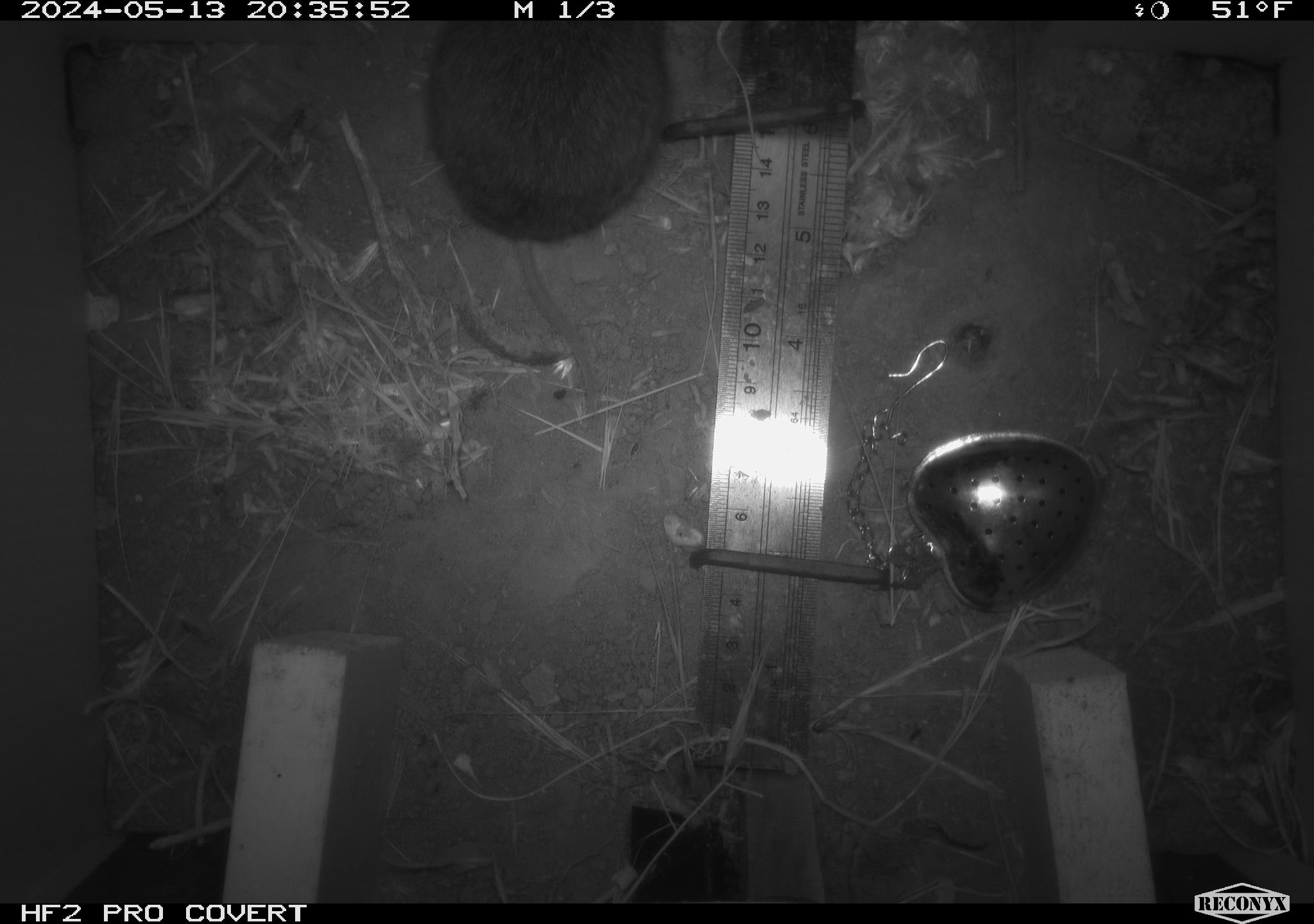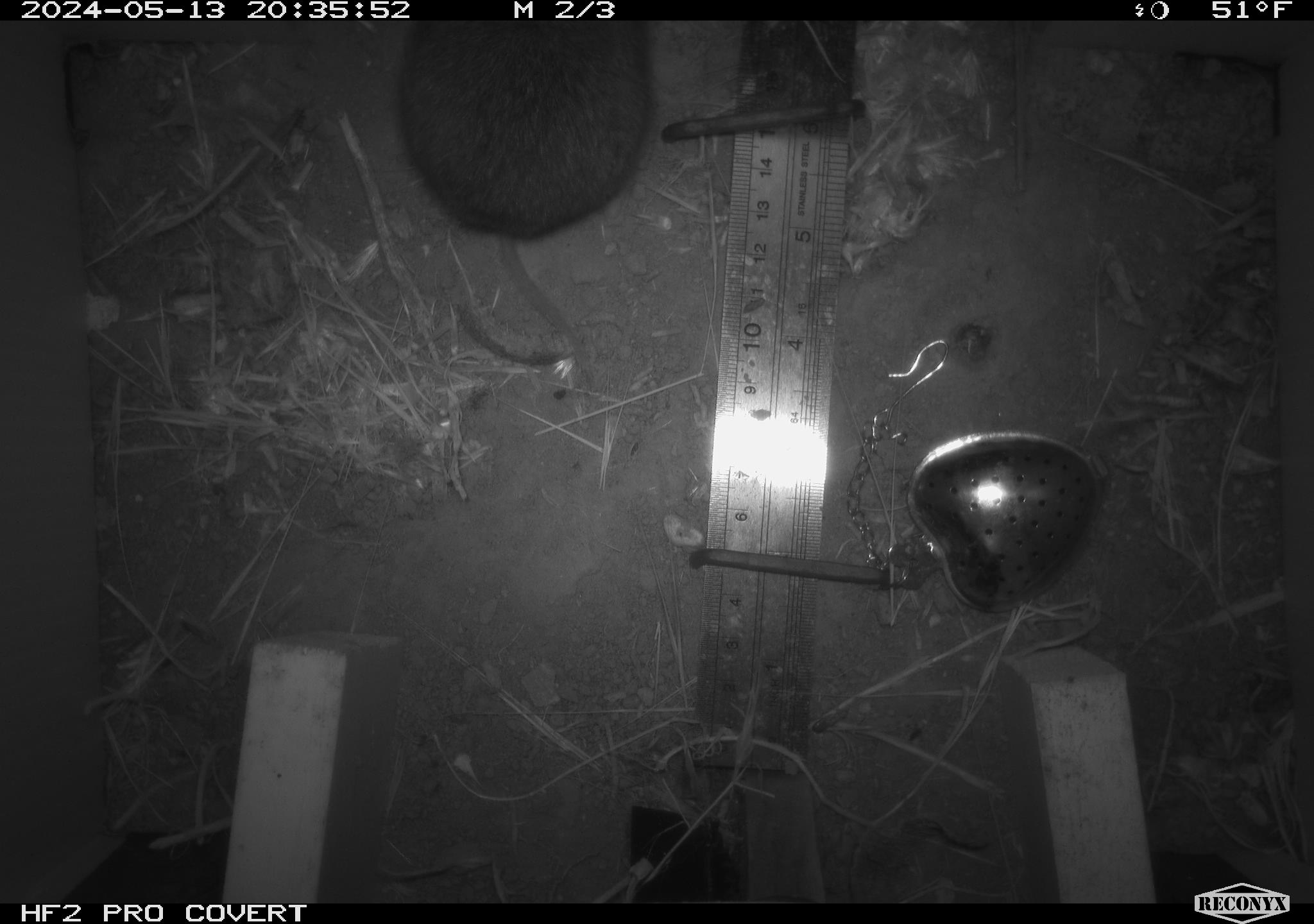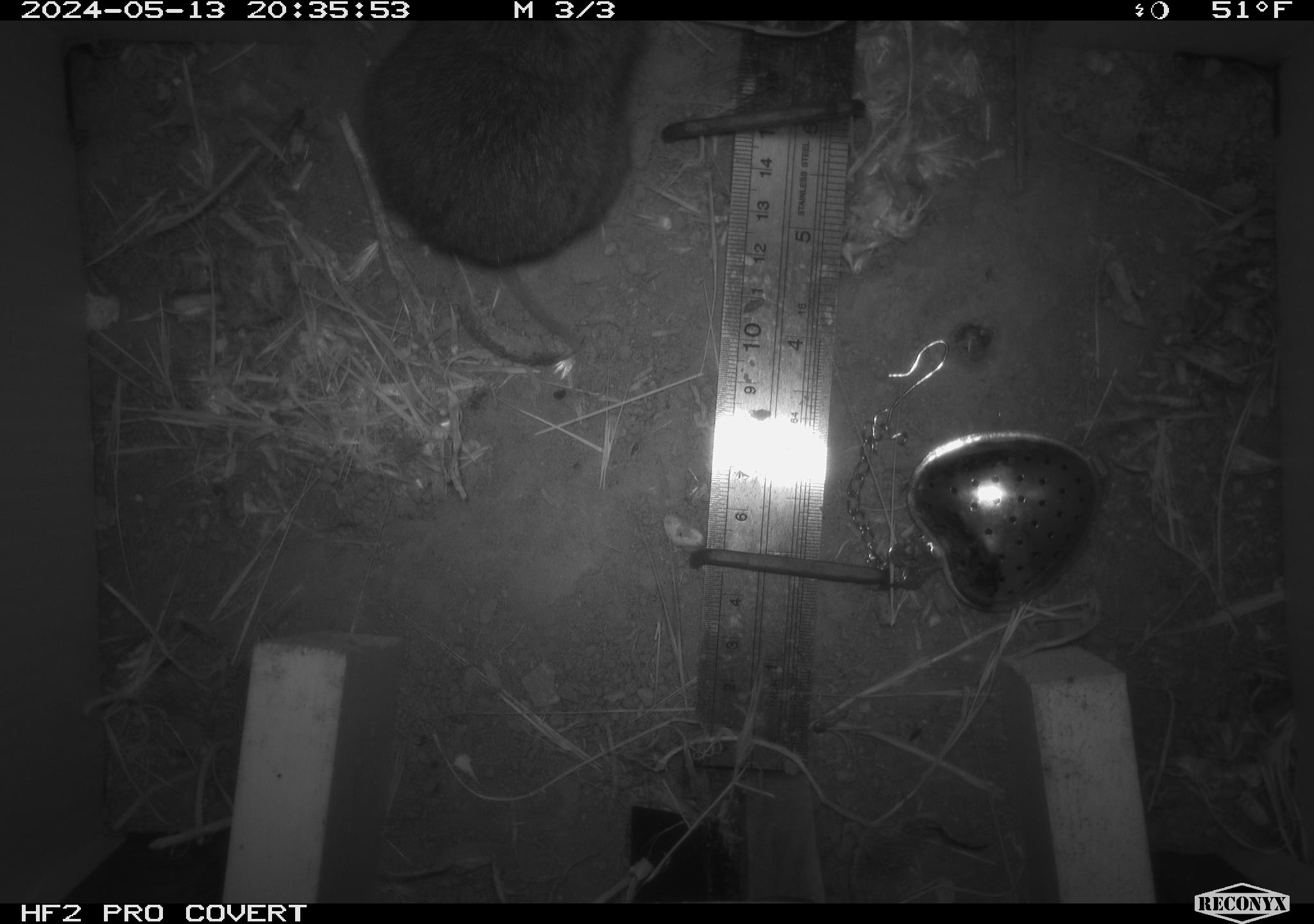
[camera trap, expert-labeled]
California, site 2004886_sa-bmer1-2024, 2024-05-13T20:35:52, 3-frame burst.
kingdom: Animalia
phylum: Chordata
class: Mammalia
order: Rodentia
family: Cricetidae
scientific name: Arvicolinae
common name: voles, lemmings, and muskrats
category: arvicolinae subfamily